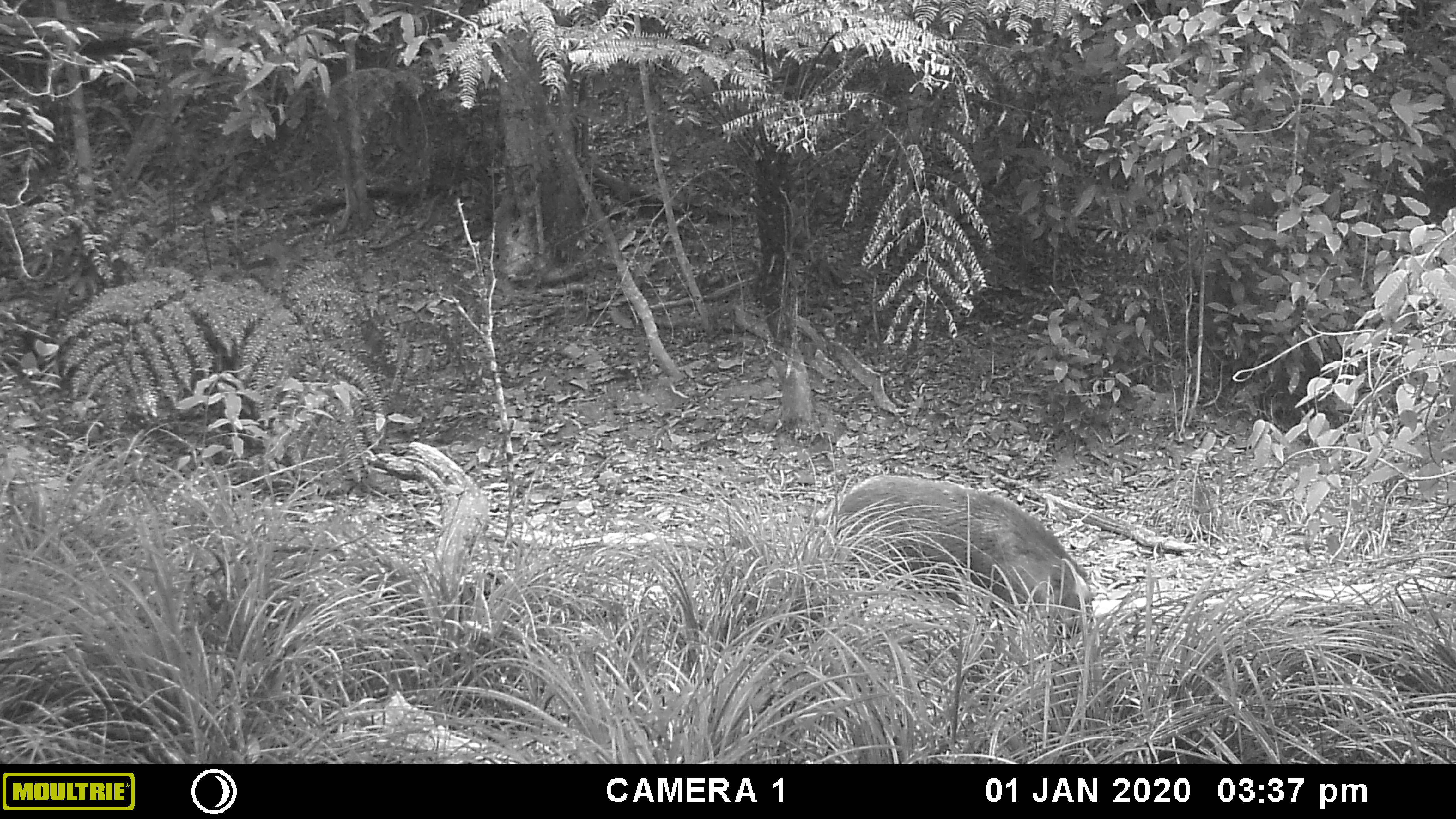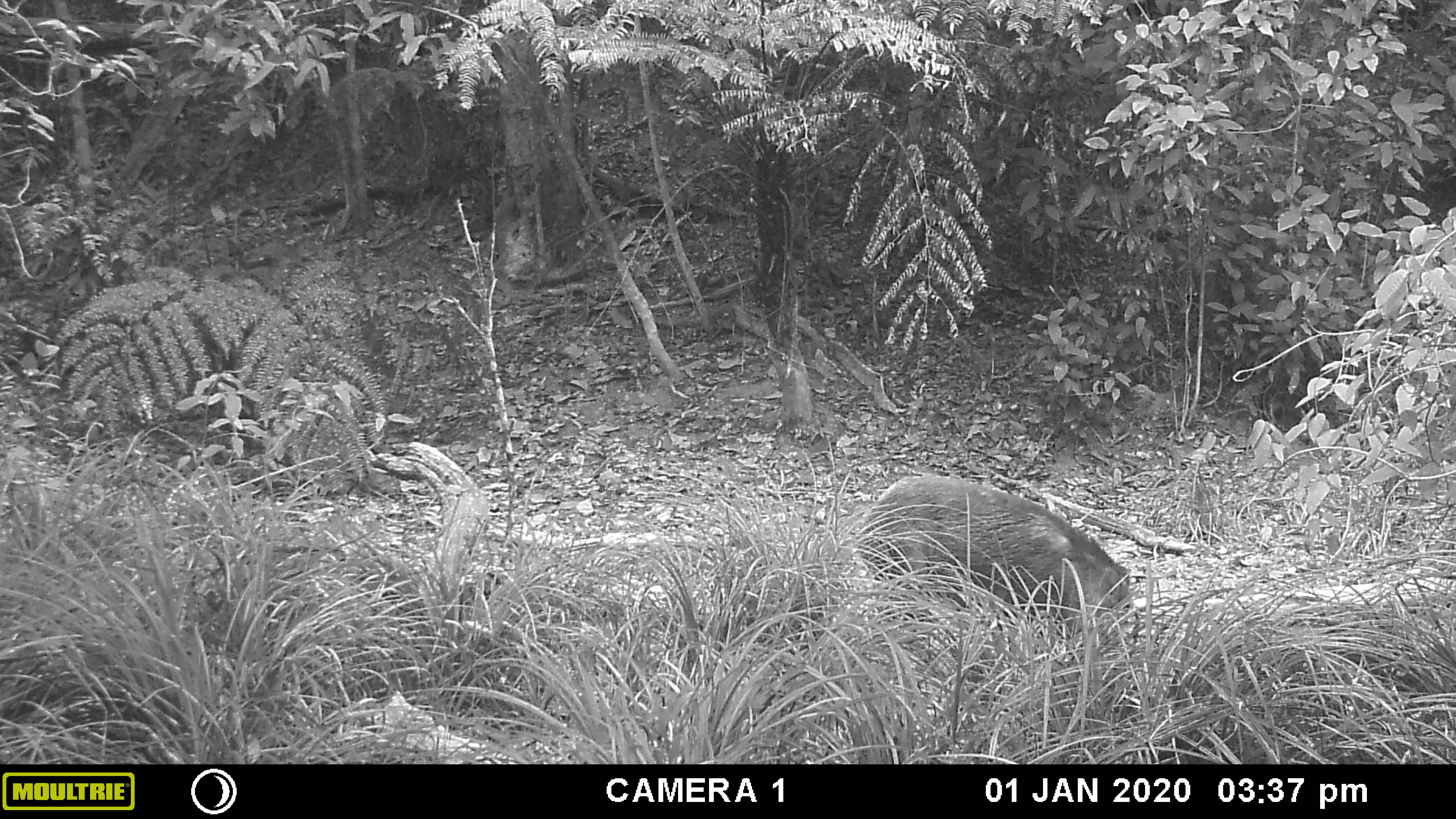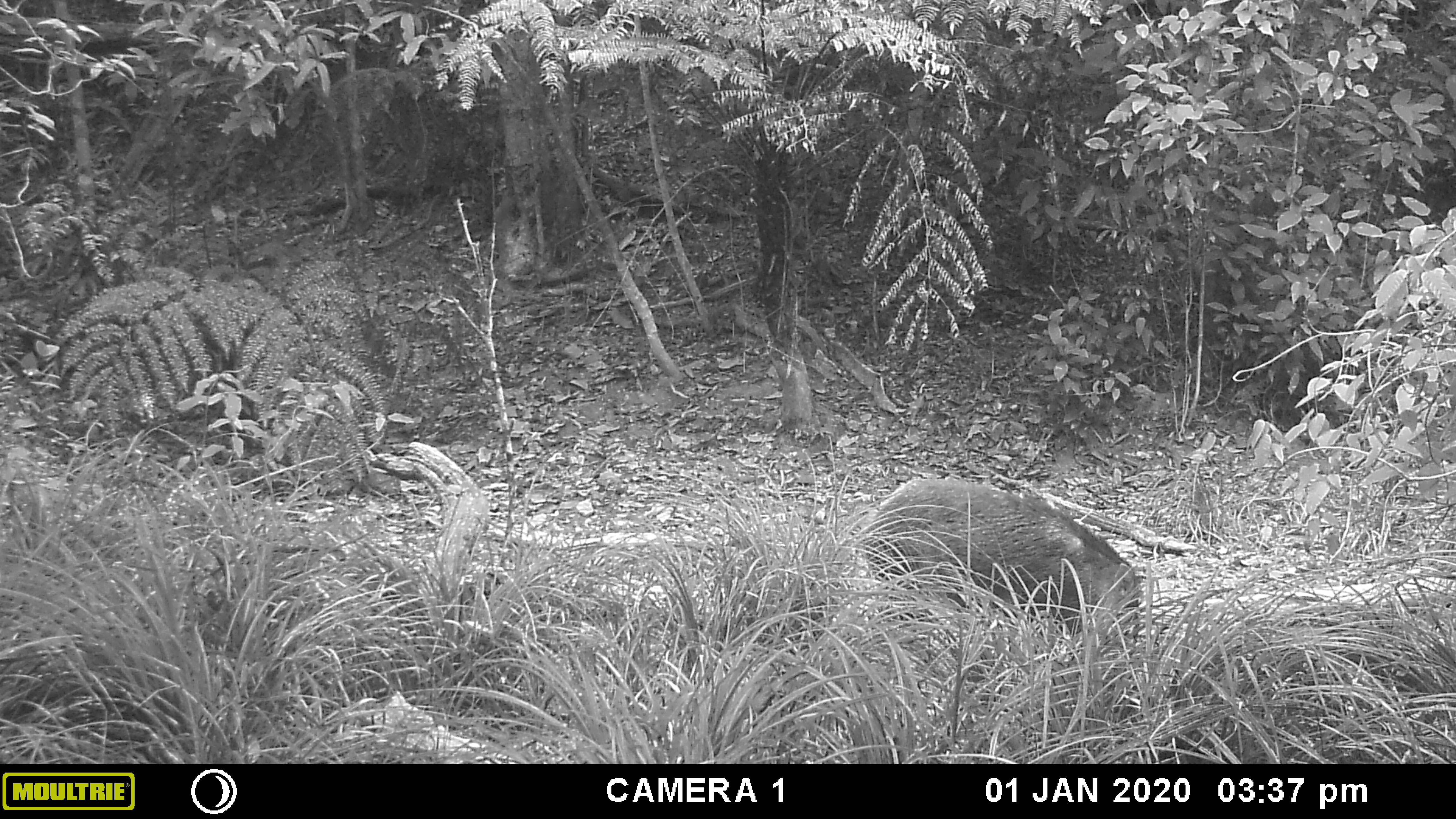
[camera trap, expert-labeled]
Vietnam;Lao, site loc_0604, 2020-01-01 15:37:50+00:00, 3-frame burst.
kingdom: Animalia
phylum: Chordata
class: Mammalia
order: Artiodactyla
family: Suidae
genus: Sus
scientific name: Sus scrofa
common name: eurasian wild pig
Eurasian wild pig (Sus scrofa). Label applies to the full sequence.